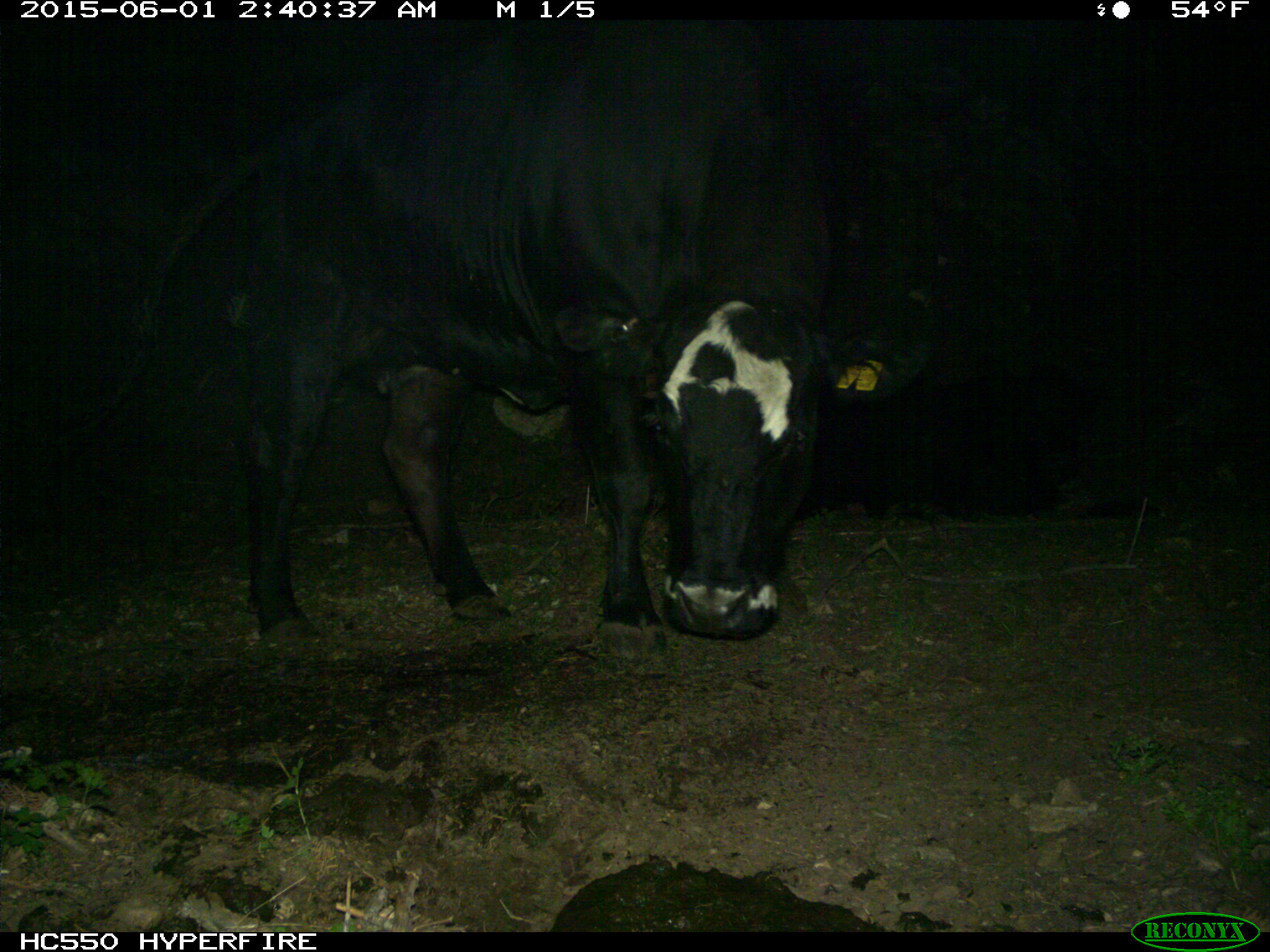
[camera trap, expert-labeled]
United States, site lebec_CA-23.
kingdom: Animalia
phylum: Chordata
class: Mammalia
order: Artiodactyla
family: Bovidae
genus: Bos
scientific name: Bos taurus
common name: domestic cow